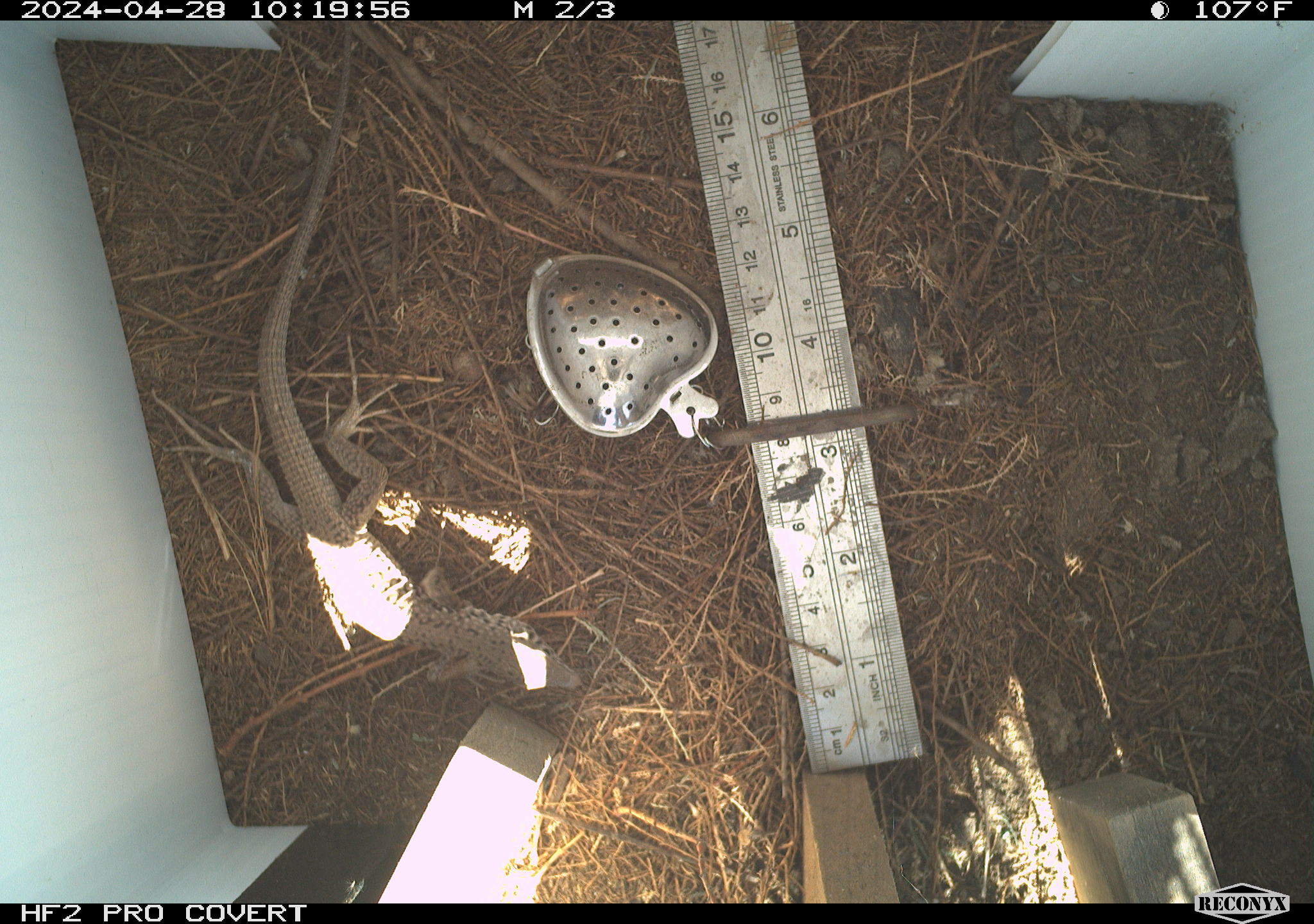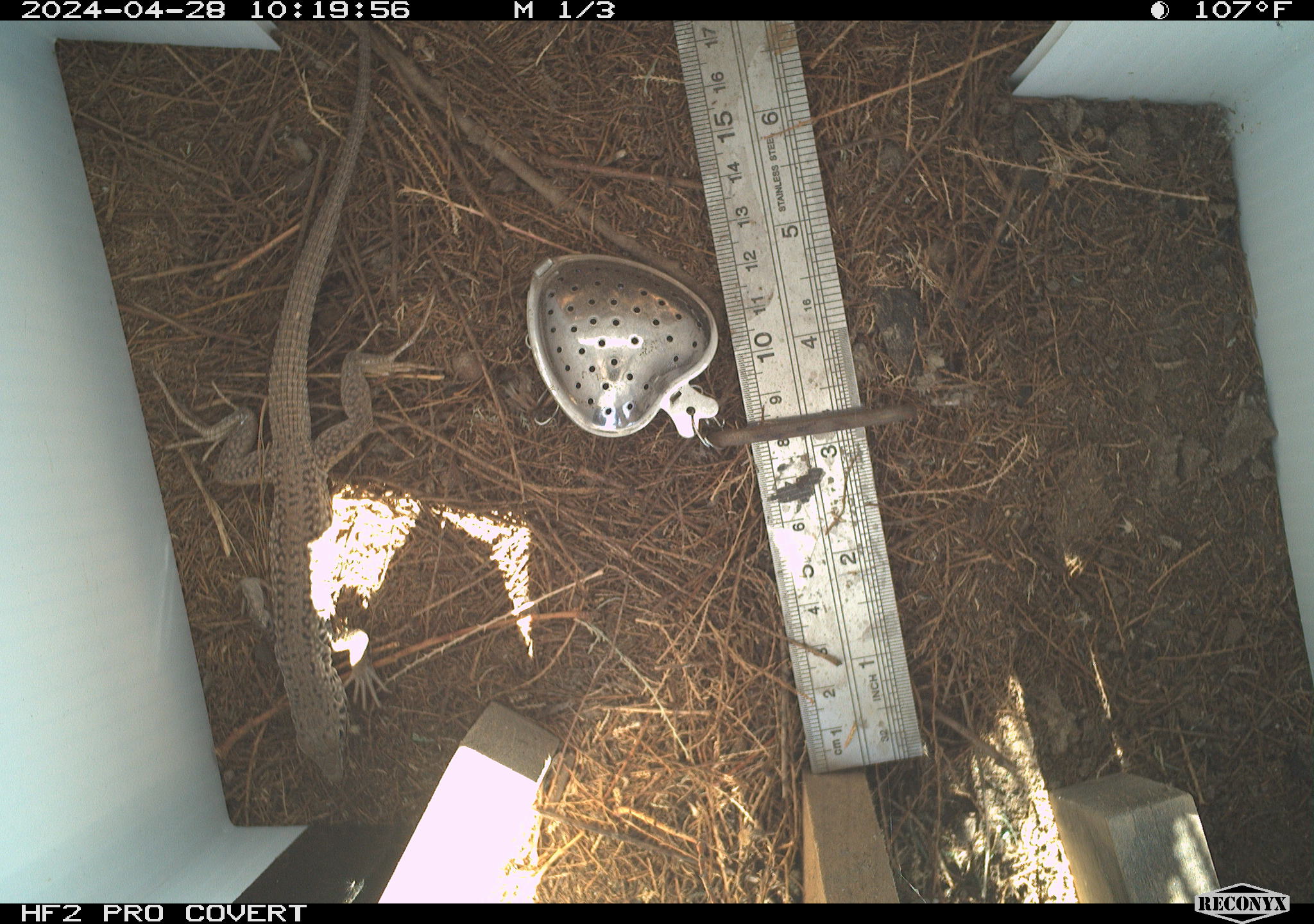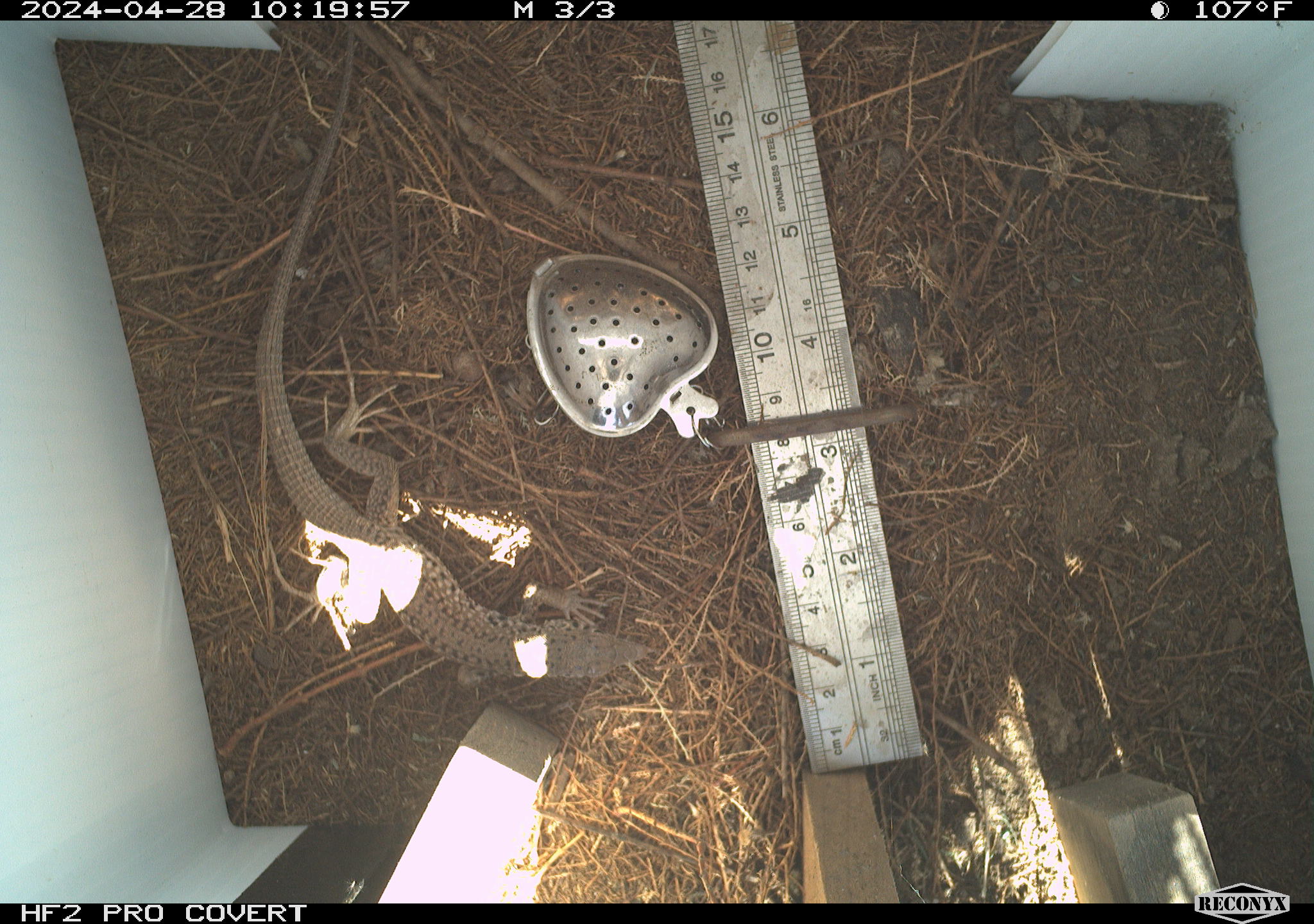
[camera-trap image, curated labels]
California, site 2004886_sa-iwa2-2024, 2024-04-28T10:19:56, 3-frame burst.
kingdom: Animalia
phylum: Chordata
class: Reptilia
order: Squamata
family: Teiidae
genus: Aspidoscelis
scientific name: Aspidoscelis tigris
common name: western whiptail